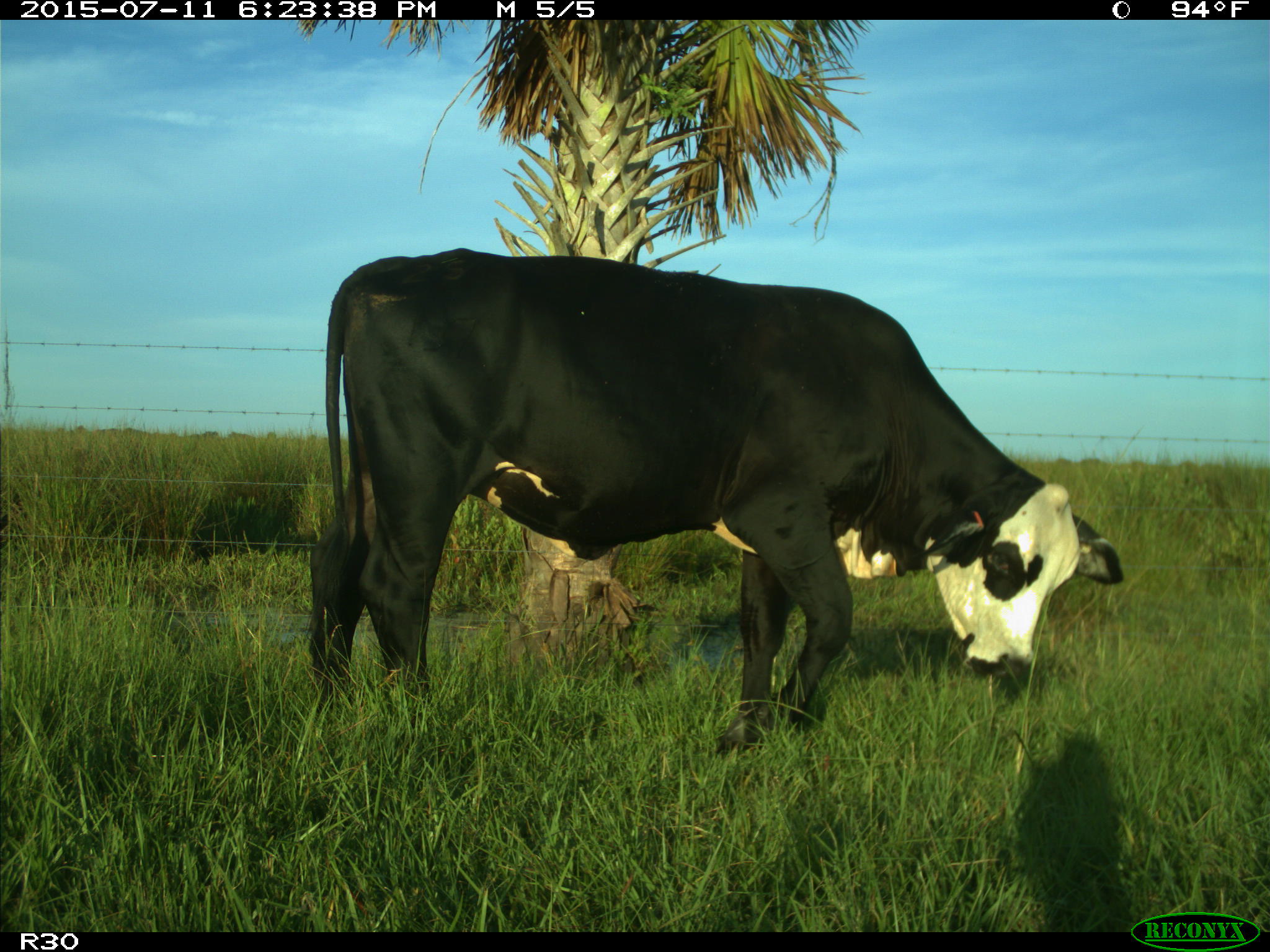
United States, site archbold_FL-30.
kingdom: Animalia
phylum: Chordata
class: Mammalia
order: Artiodactyla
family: Bovidae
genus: Bos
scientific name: Bos taurus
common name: domestic cow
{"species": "Bos taurus (domestic cow)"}